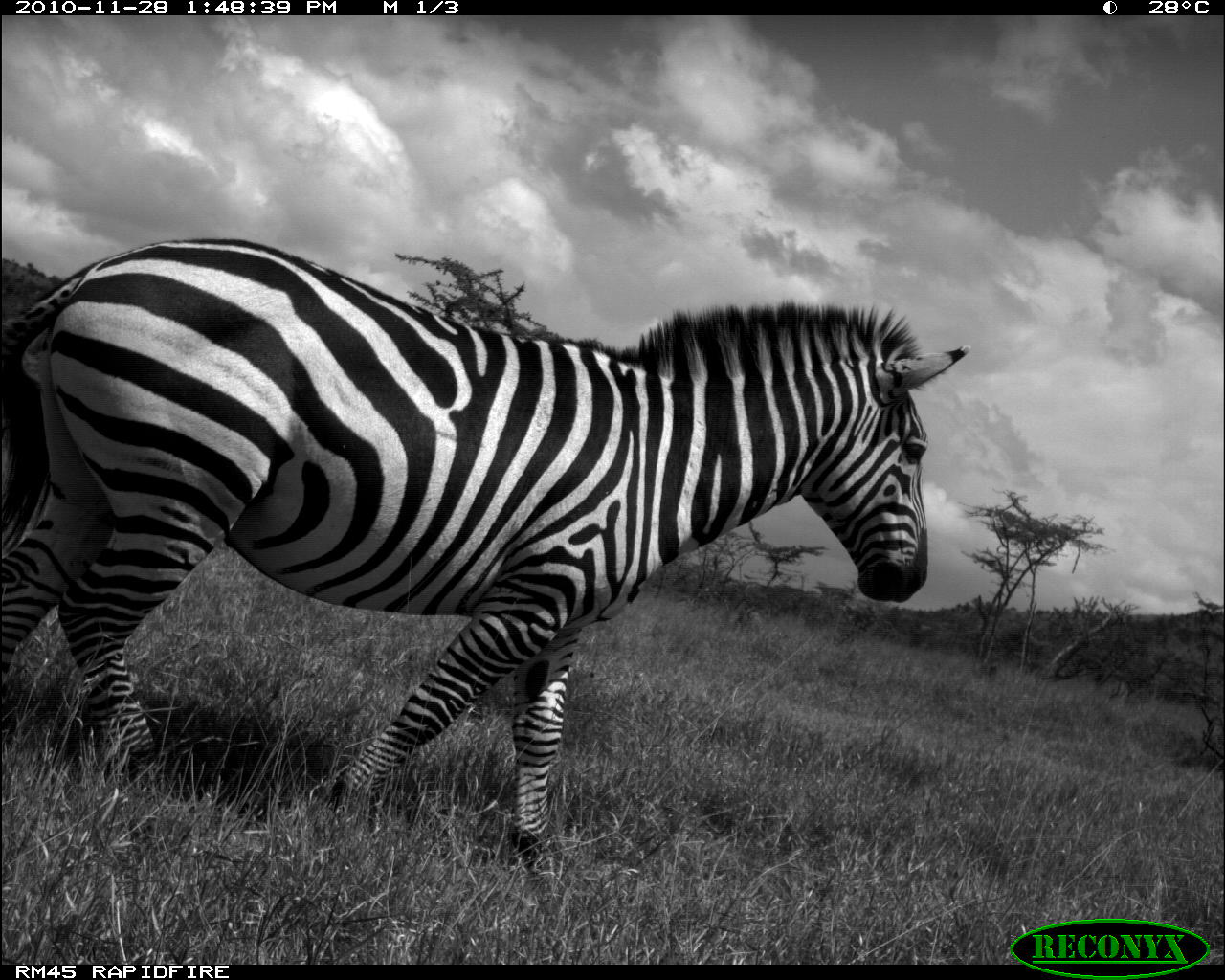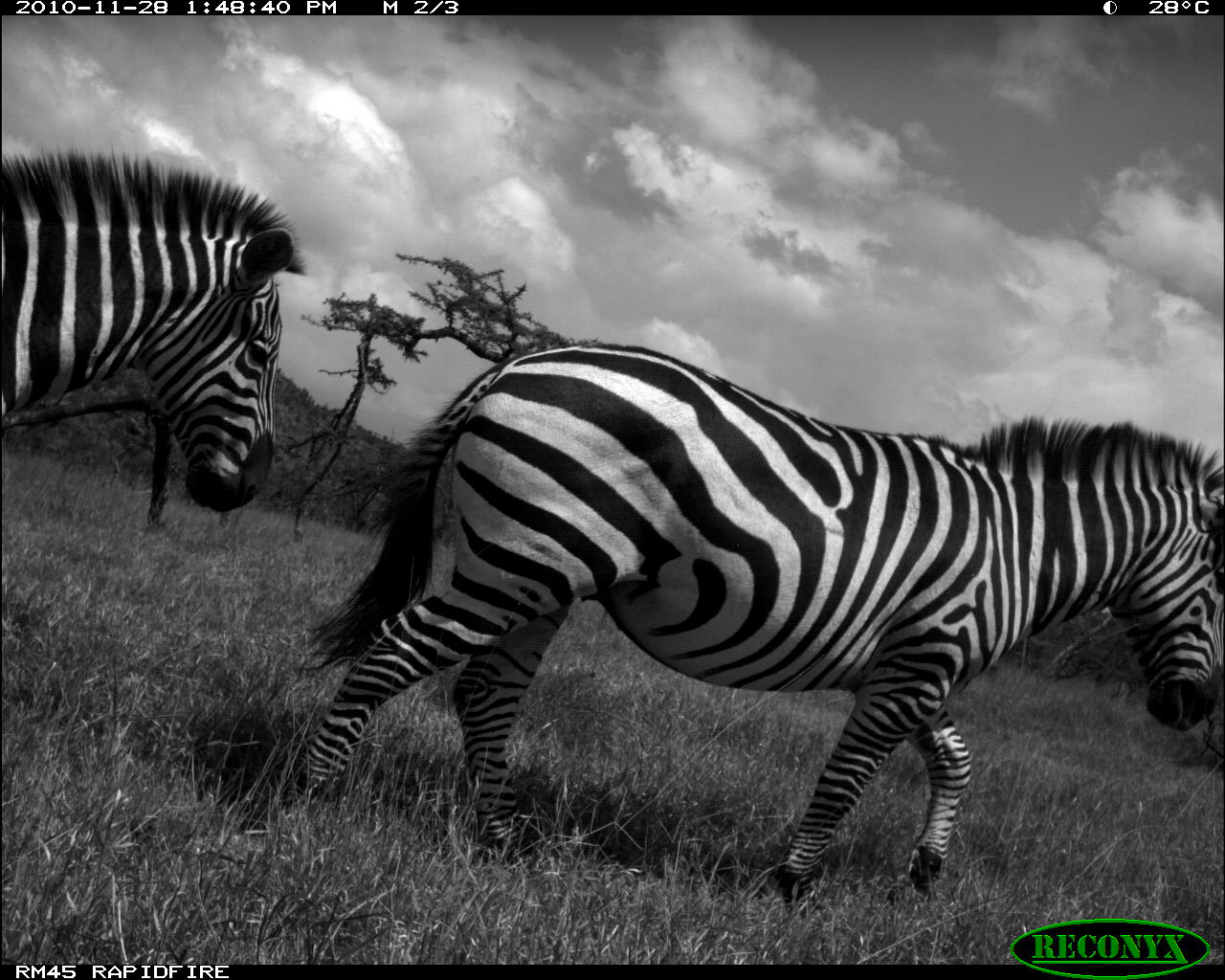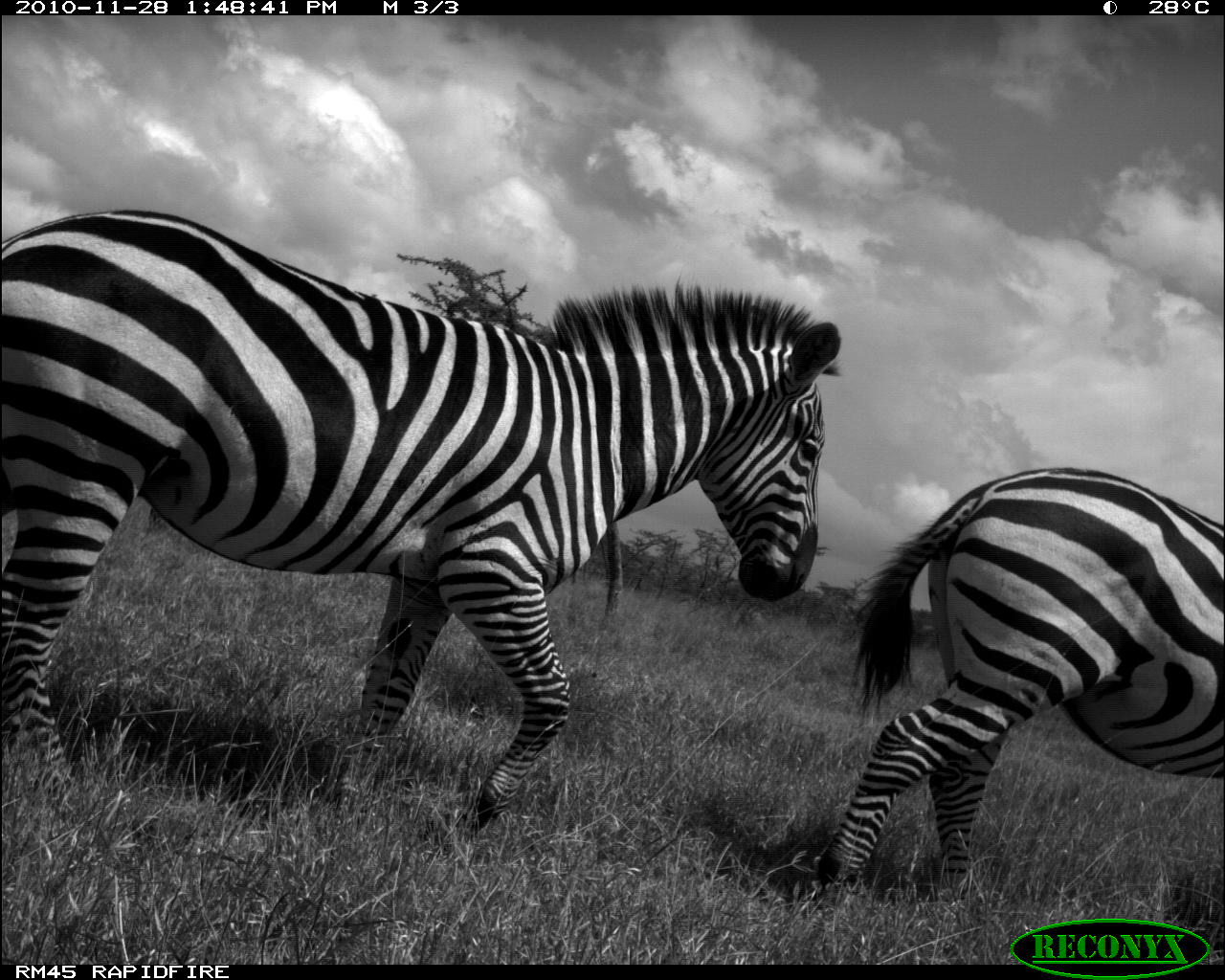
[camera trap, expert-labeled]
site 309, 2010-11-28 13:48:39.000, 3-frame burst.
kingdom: Animalia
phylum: Chordata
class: Mammalia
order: Perissodactyla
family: Equidae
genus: Equus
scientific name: Equus quagga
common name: plains zebra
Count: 1.